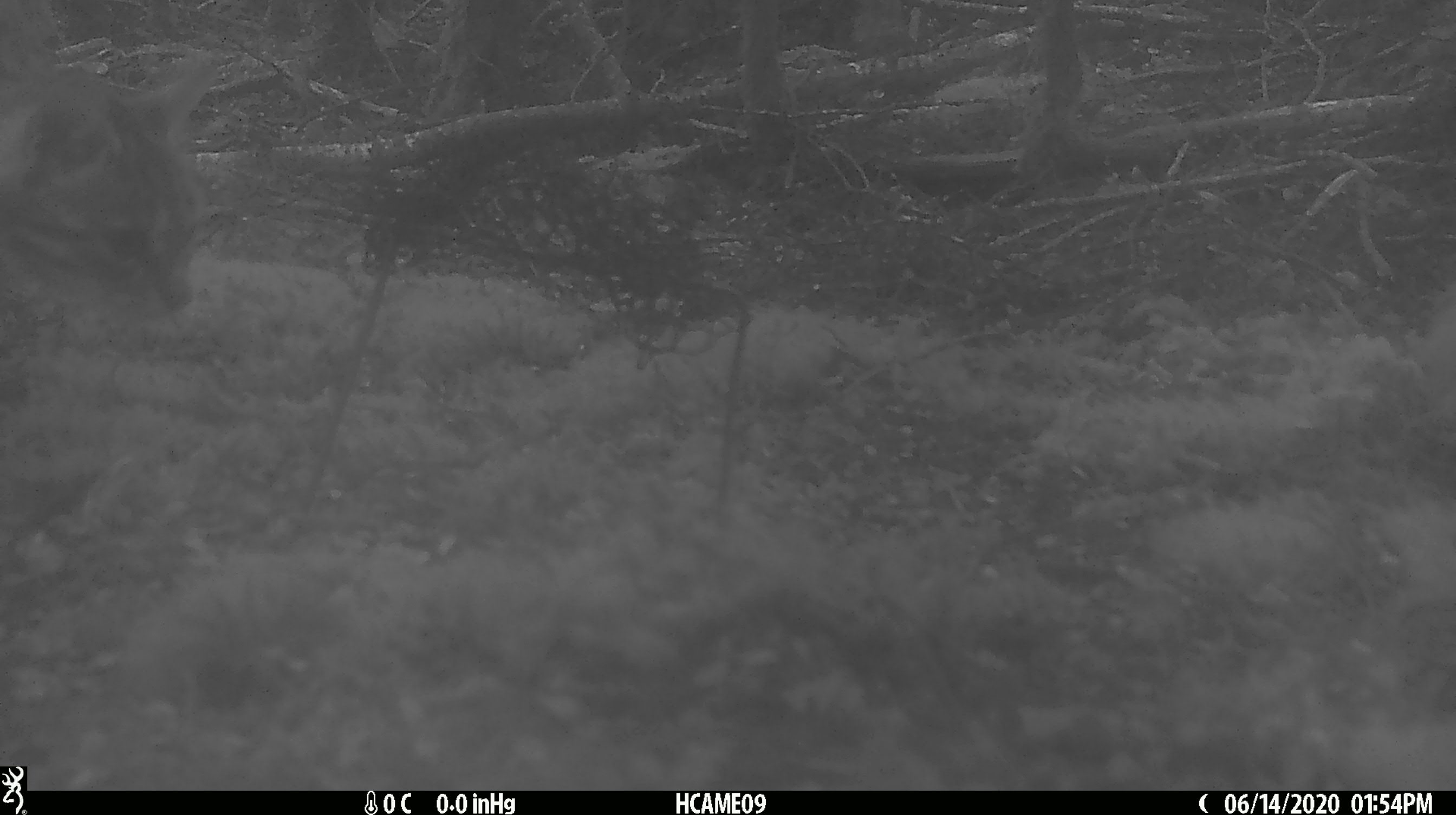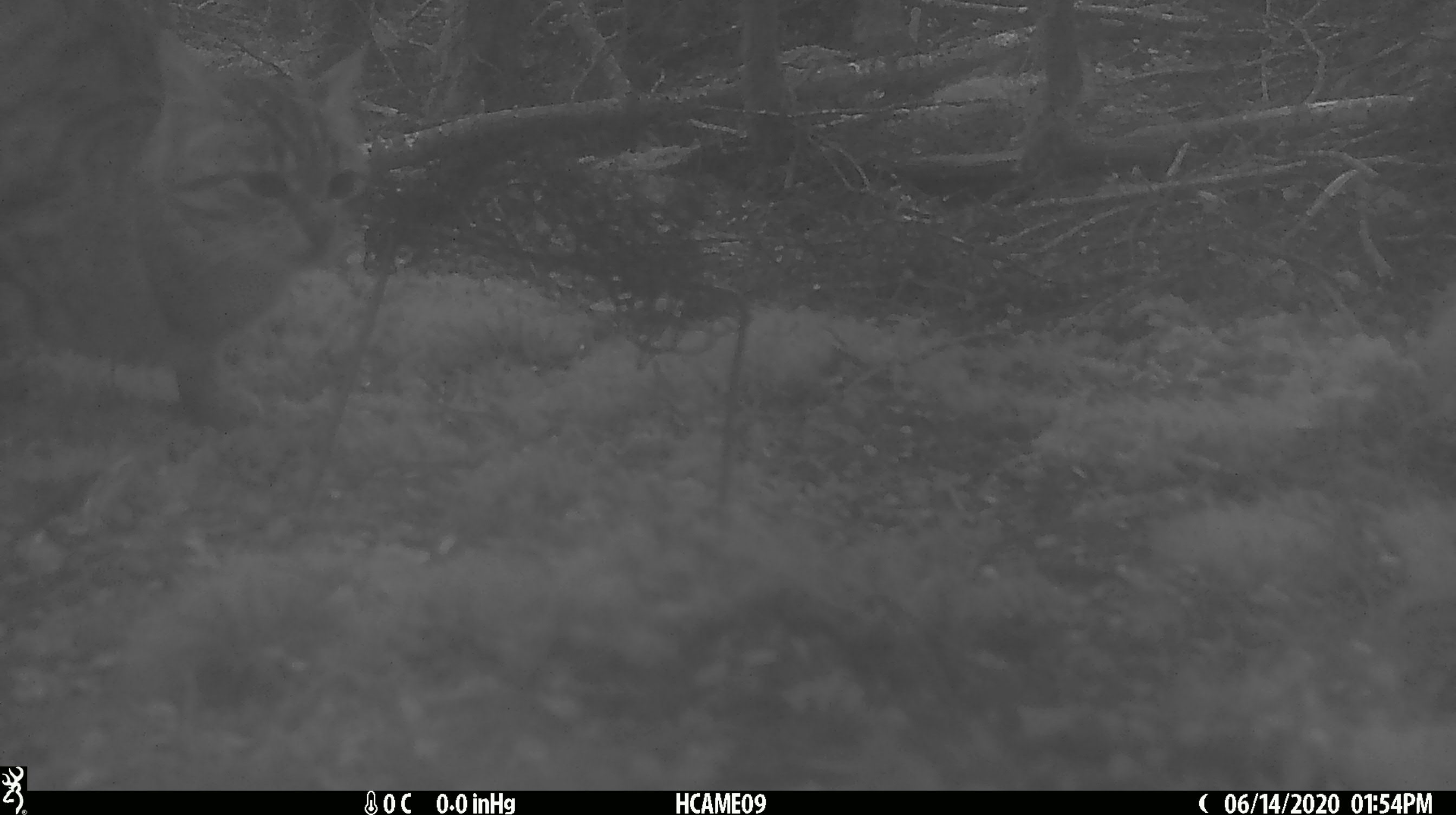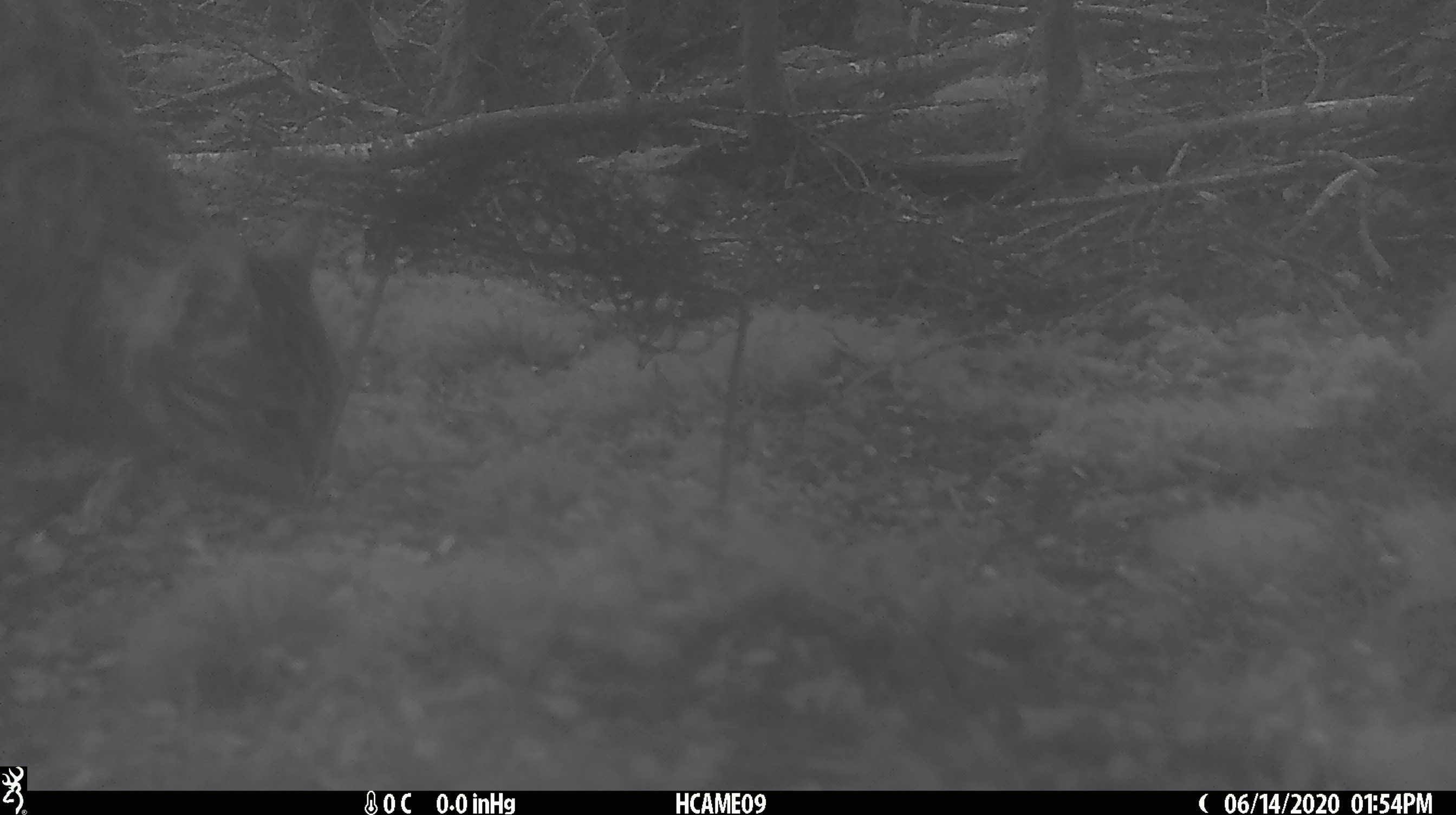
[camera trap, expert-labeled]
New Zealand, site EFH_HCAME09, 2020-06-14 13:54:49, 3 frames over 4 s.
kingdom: Animalia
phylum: Chordata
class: Mammalia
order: Carnivora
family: Felidae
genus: Felis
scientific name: Felis catus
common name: domestic cat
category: cat